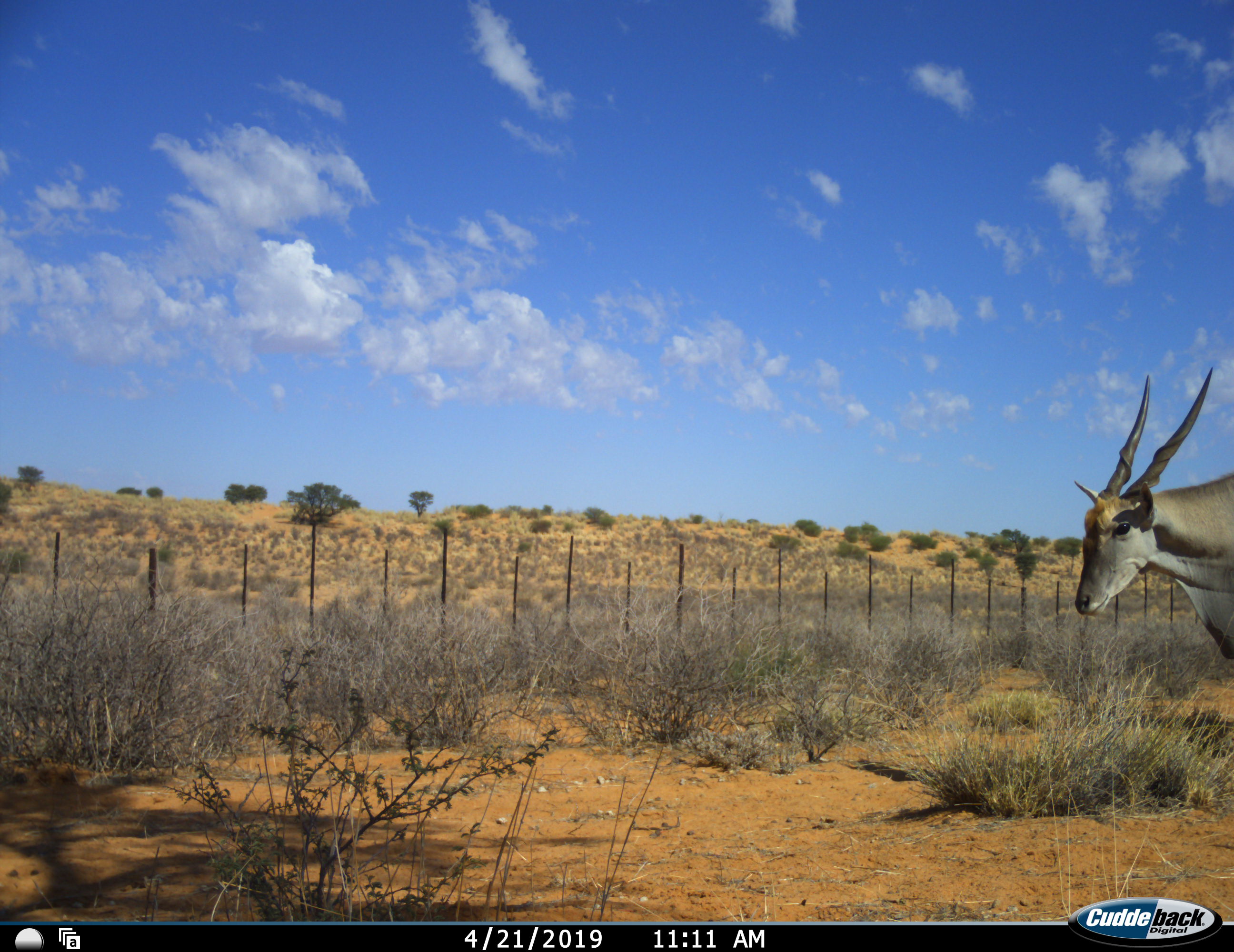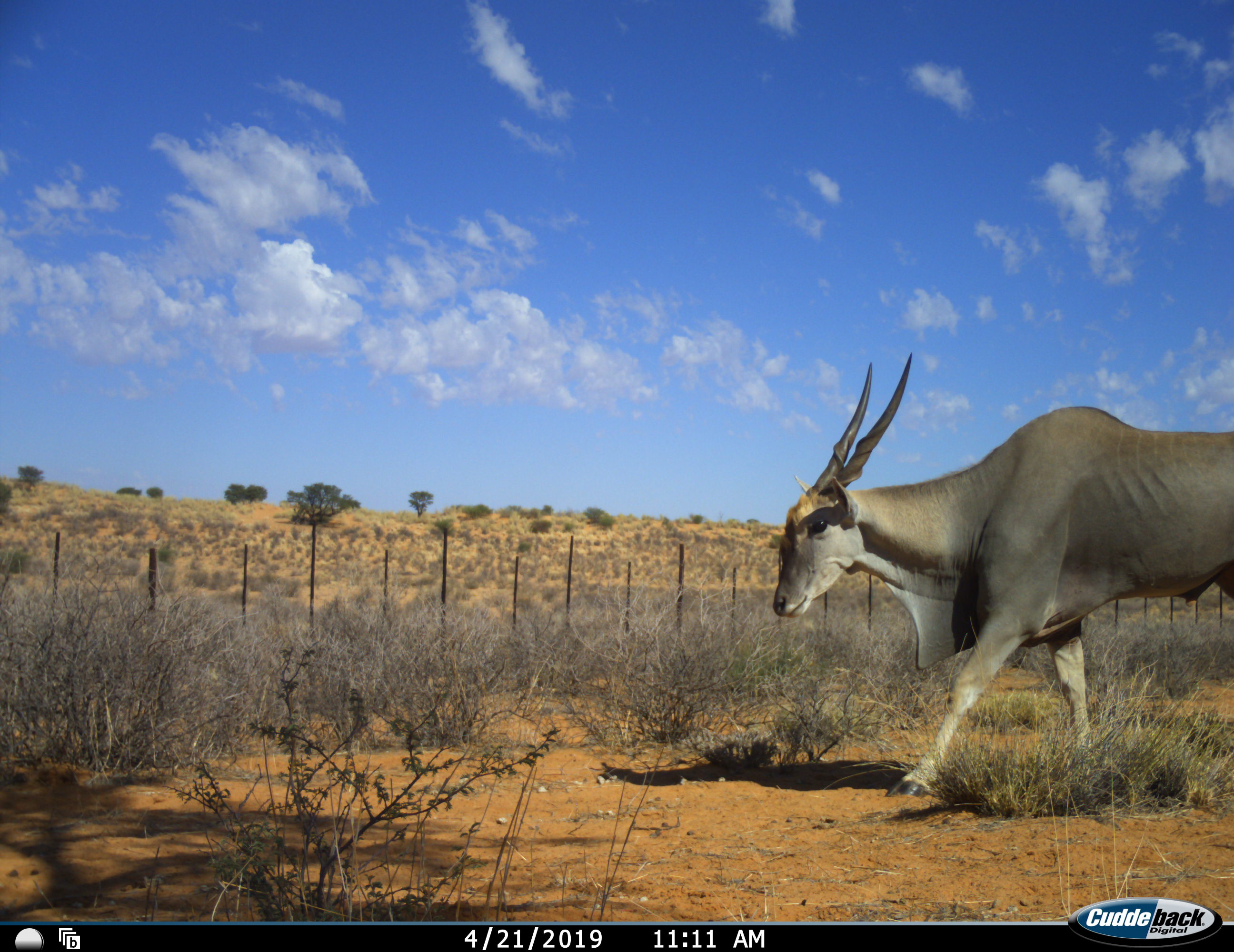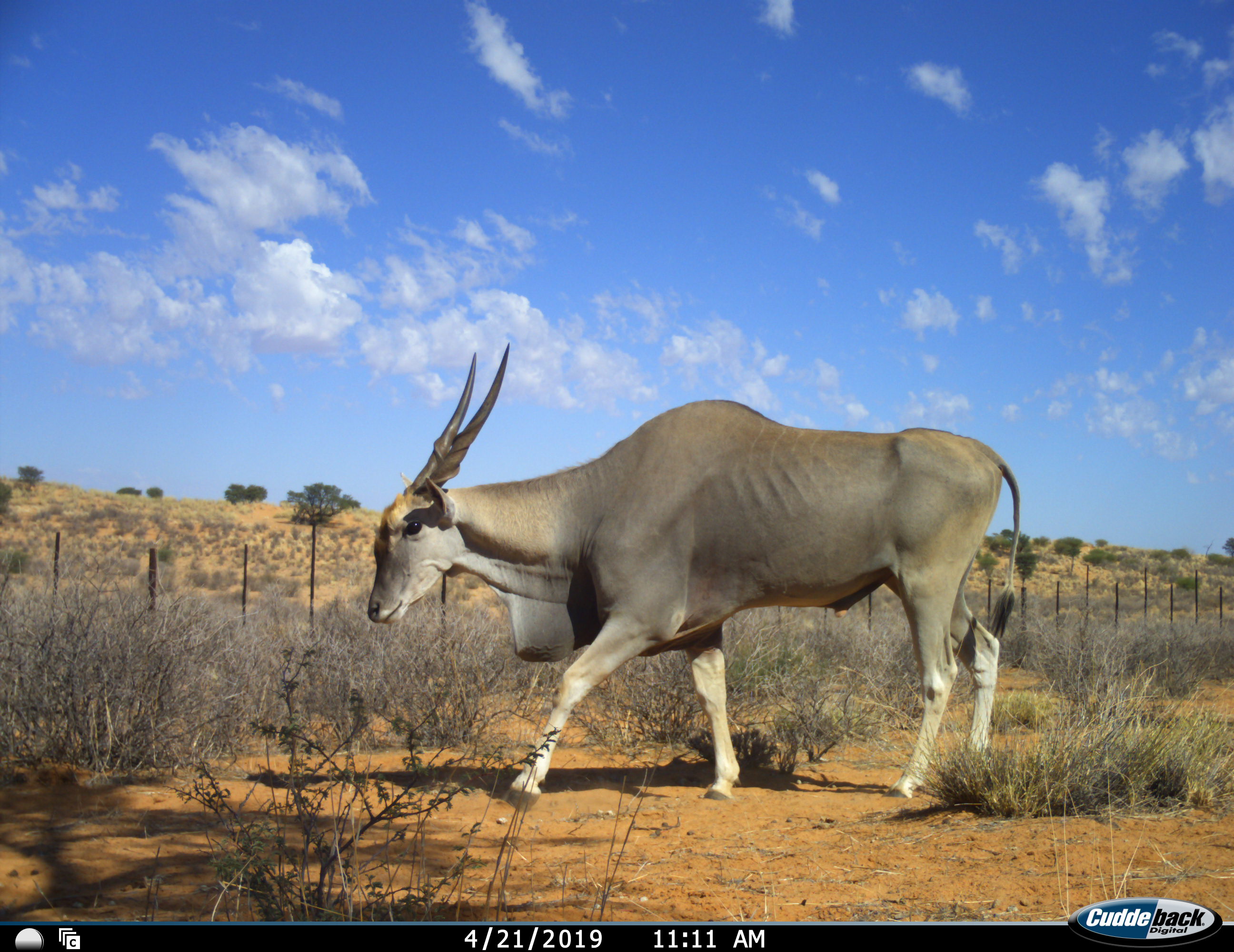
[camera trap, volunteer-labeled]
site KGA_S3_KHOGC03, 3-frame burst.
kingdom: Animalia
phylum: Chordata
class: Mammalia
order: Artiodactyla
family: Bovidae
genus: Tragelaphus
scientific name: Tragelaphus oryx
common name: eland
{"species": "eland (Tragelaphus oryx)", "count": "1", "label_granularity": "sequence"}